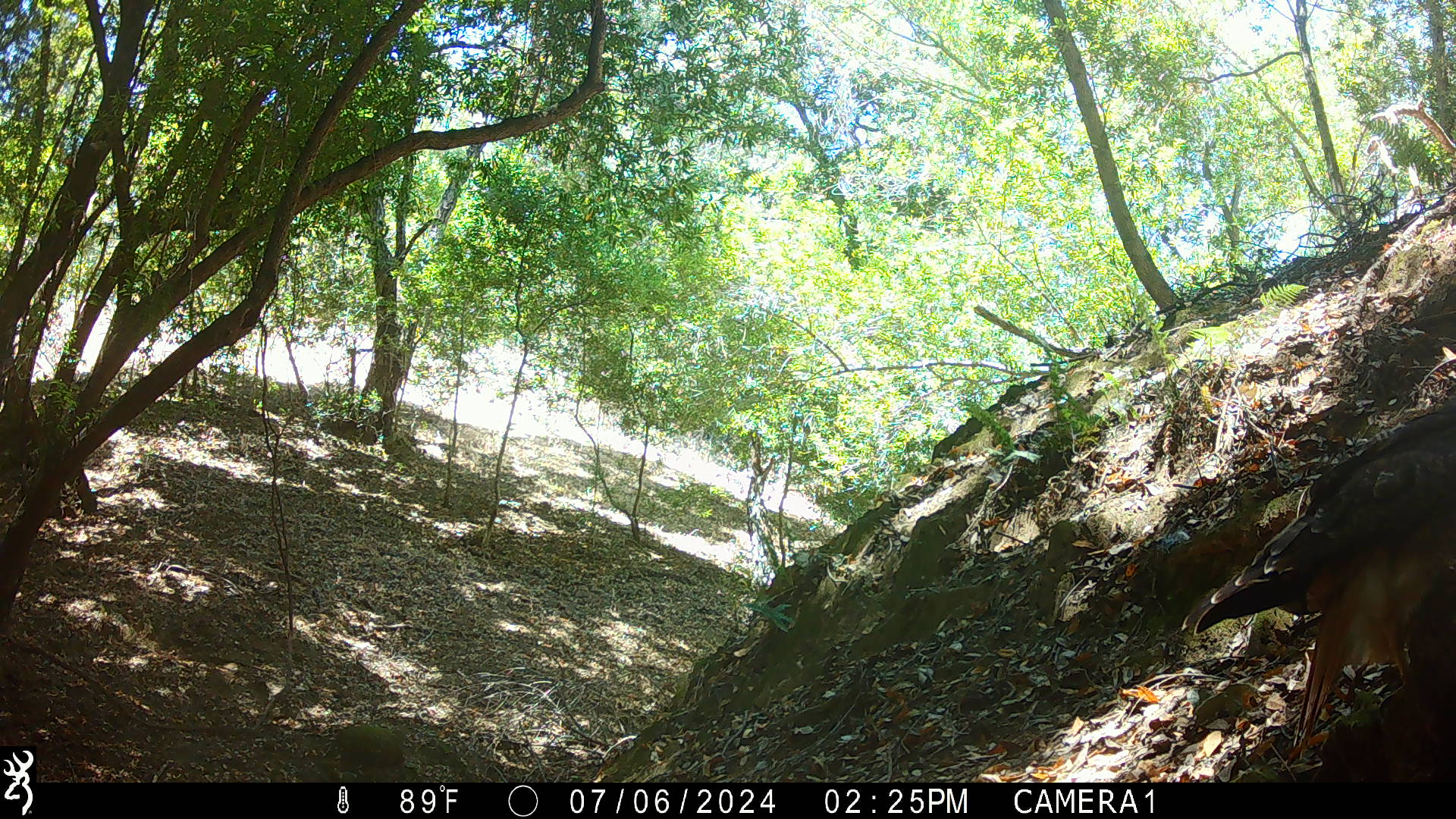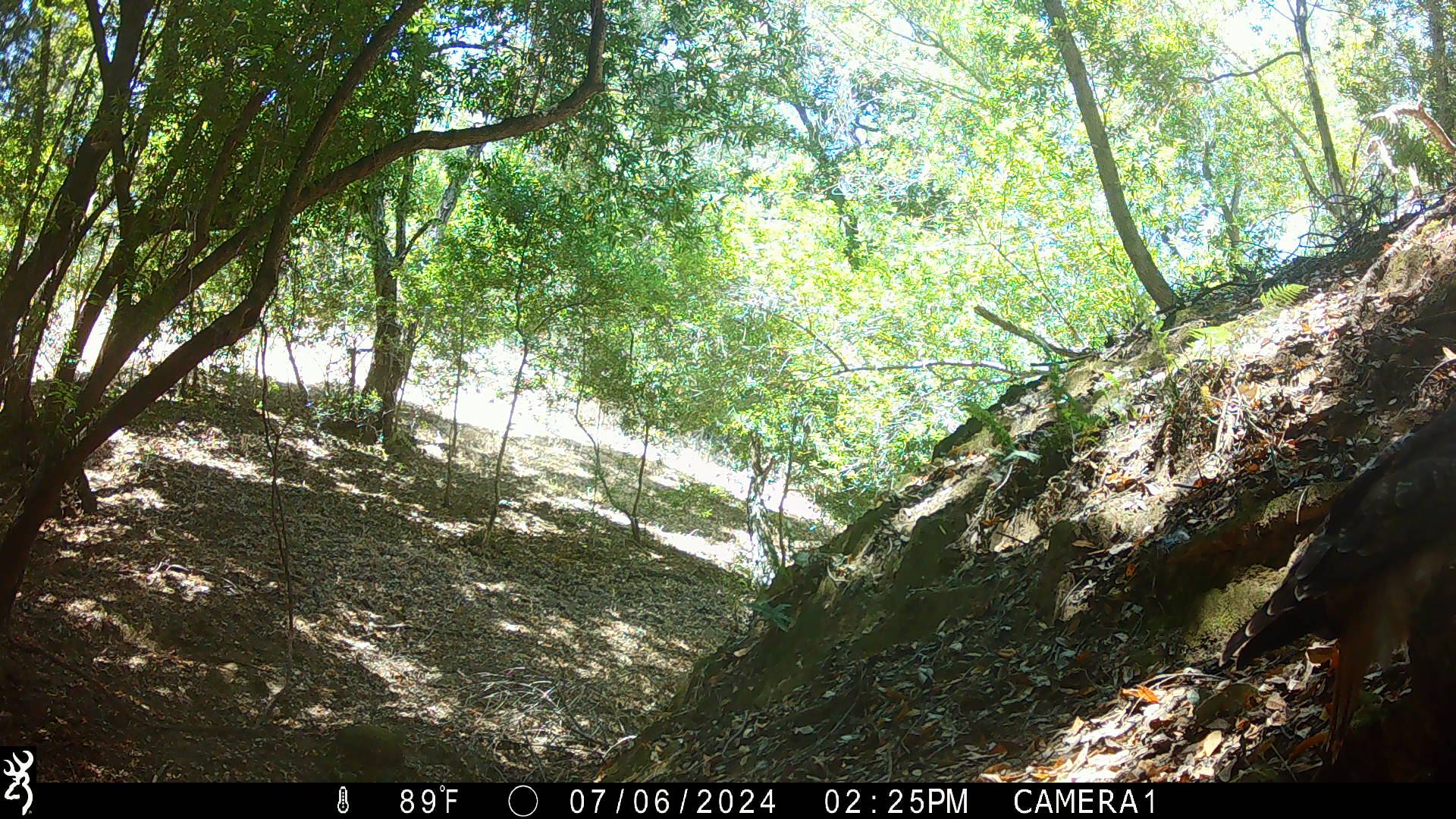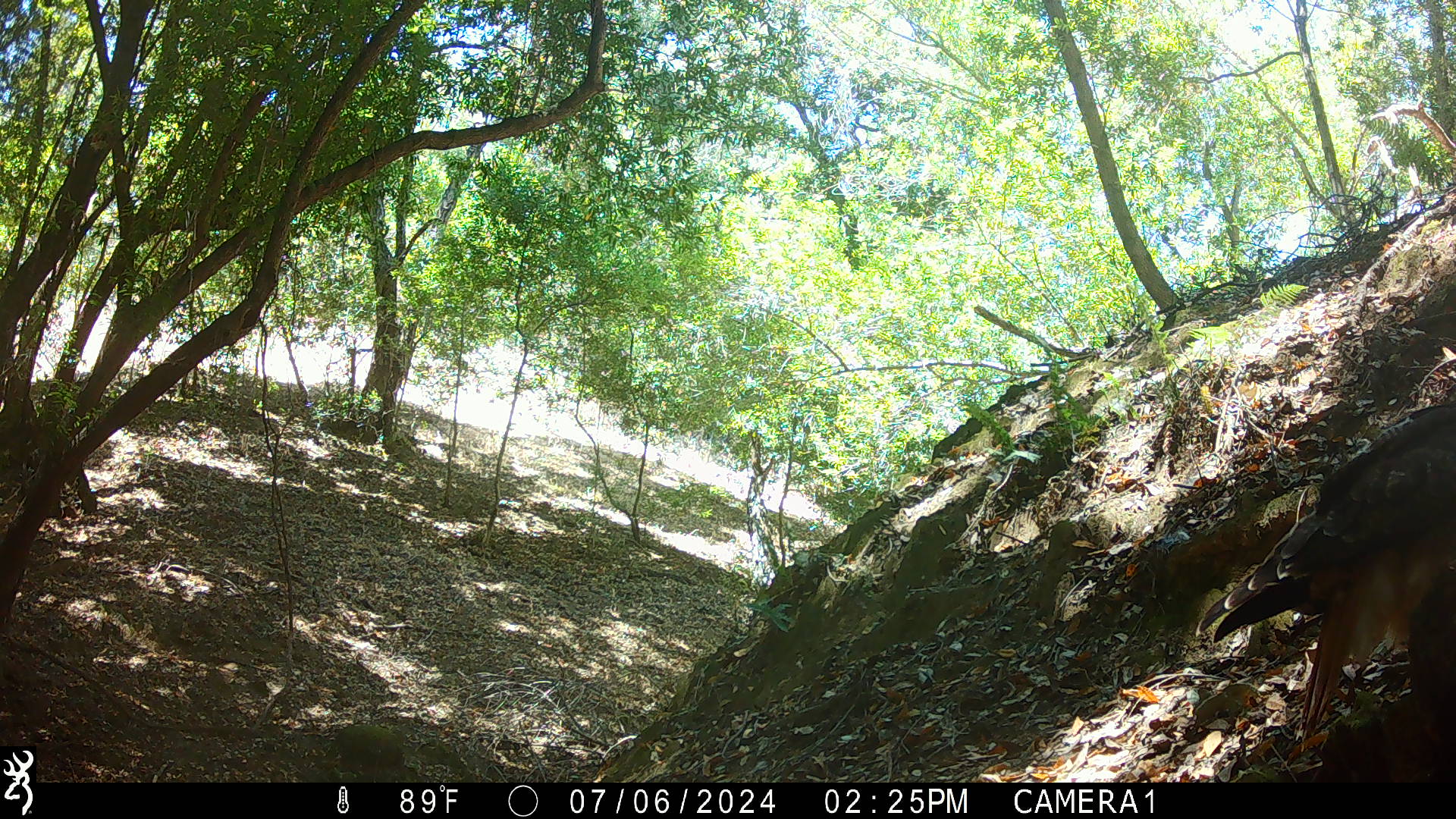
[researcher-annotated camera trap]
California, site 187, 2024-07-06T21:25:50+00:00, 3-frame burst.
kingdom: Animalia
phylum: Chordata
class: Aves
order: Accipitriformes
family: Accipitridae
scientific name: Accipitridae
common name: hawk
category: unknown hawk